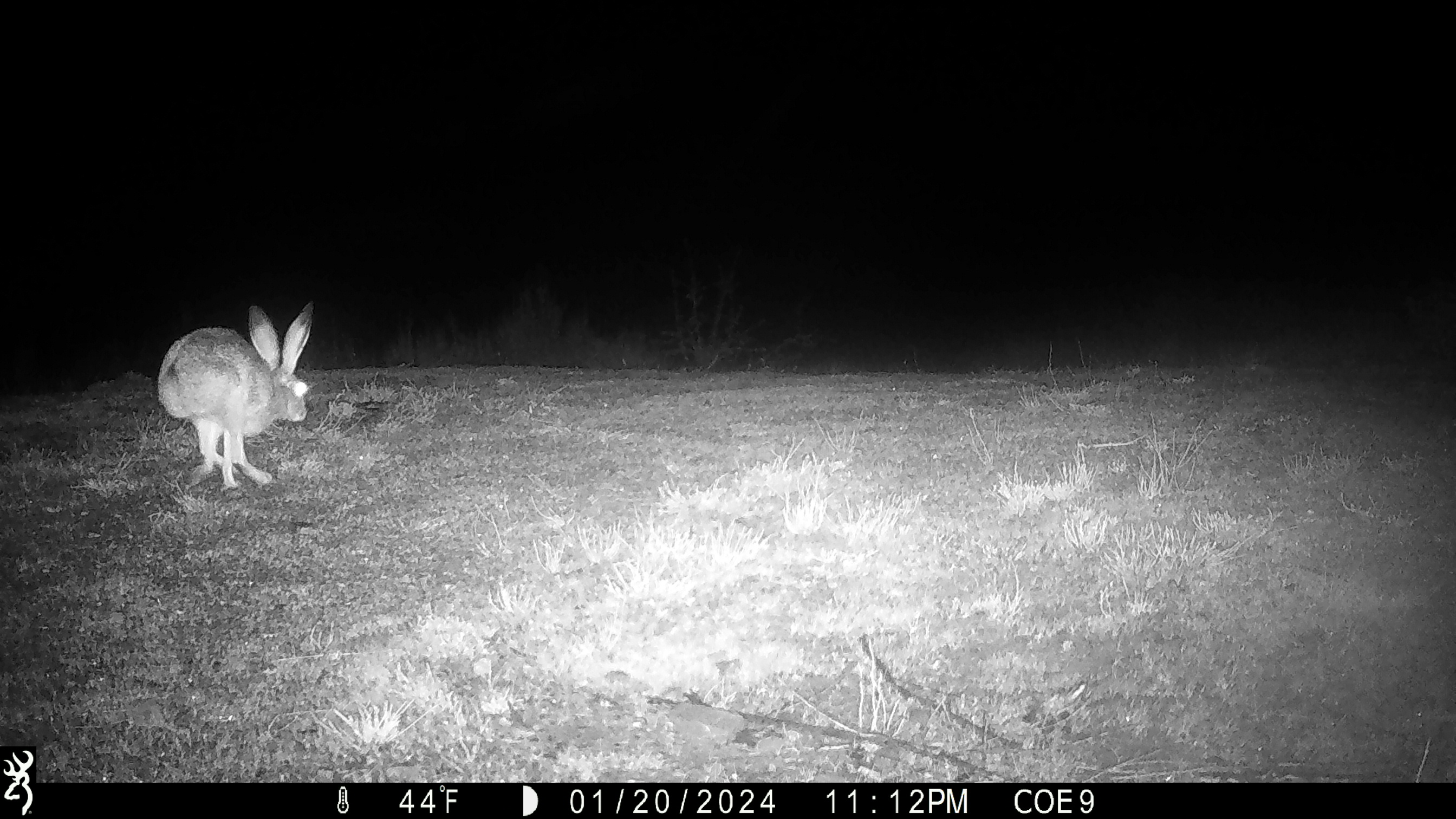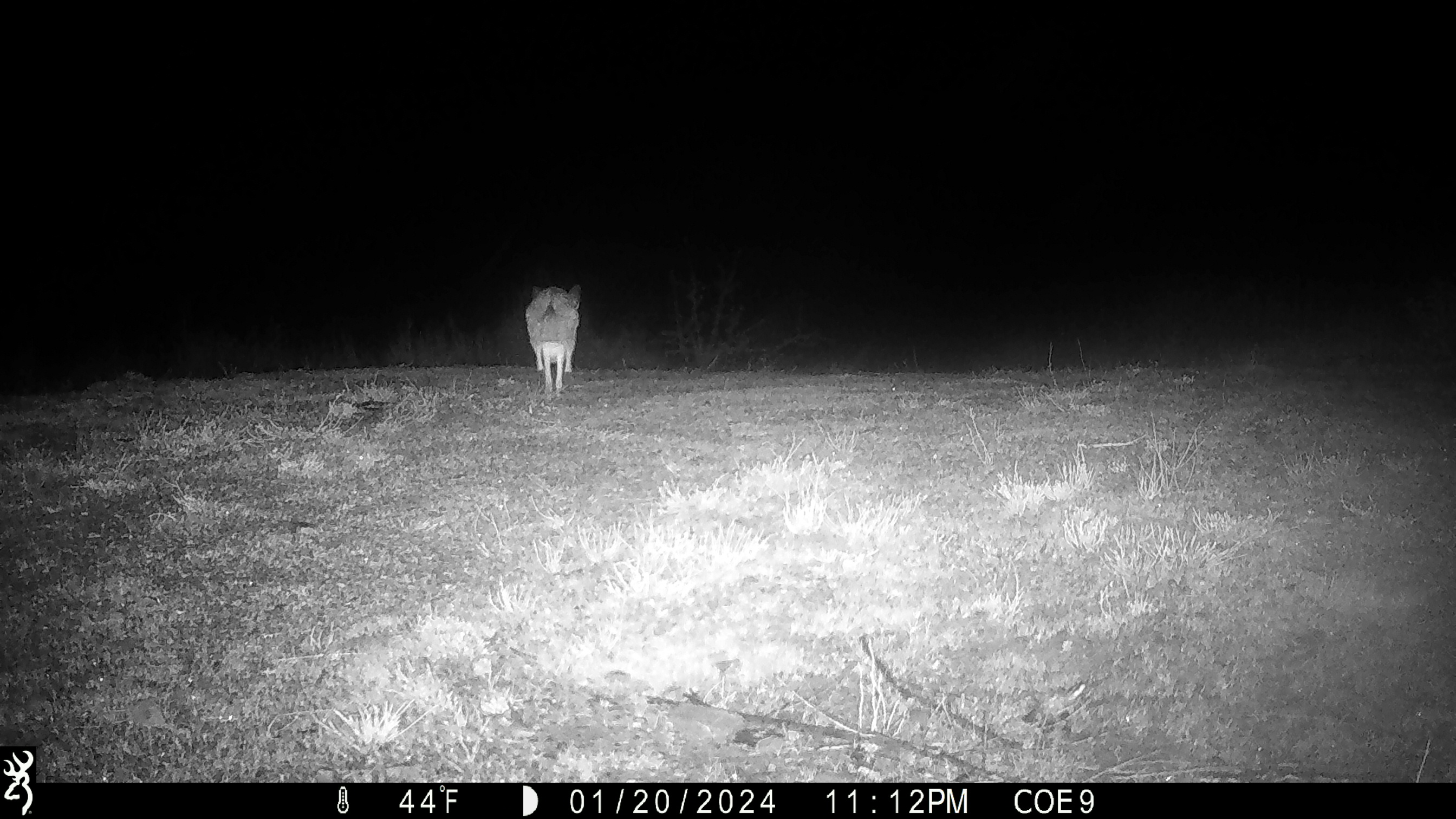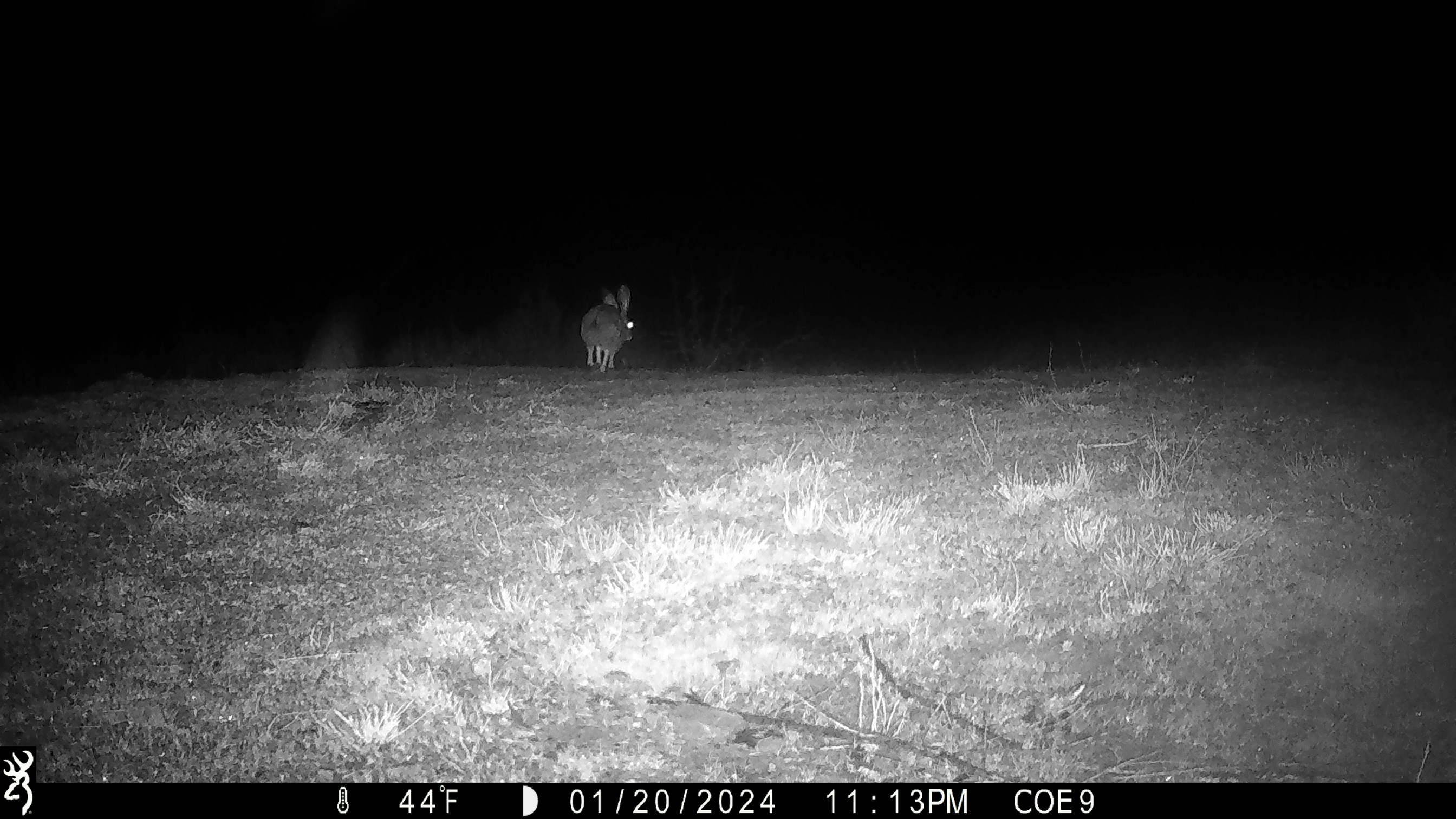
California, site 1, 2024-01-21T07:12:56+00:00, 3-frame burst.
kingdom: Animalia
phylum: Chordata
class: Mammalia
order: Lagomorpha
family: Leporidae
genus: Lepus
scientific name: Lepus californicus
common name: black-tailed jackrabbit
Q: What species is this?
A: Black-tailed jackrabbit (Lepus californicus).